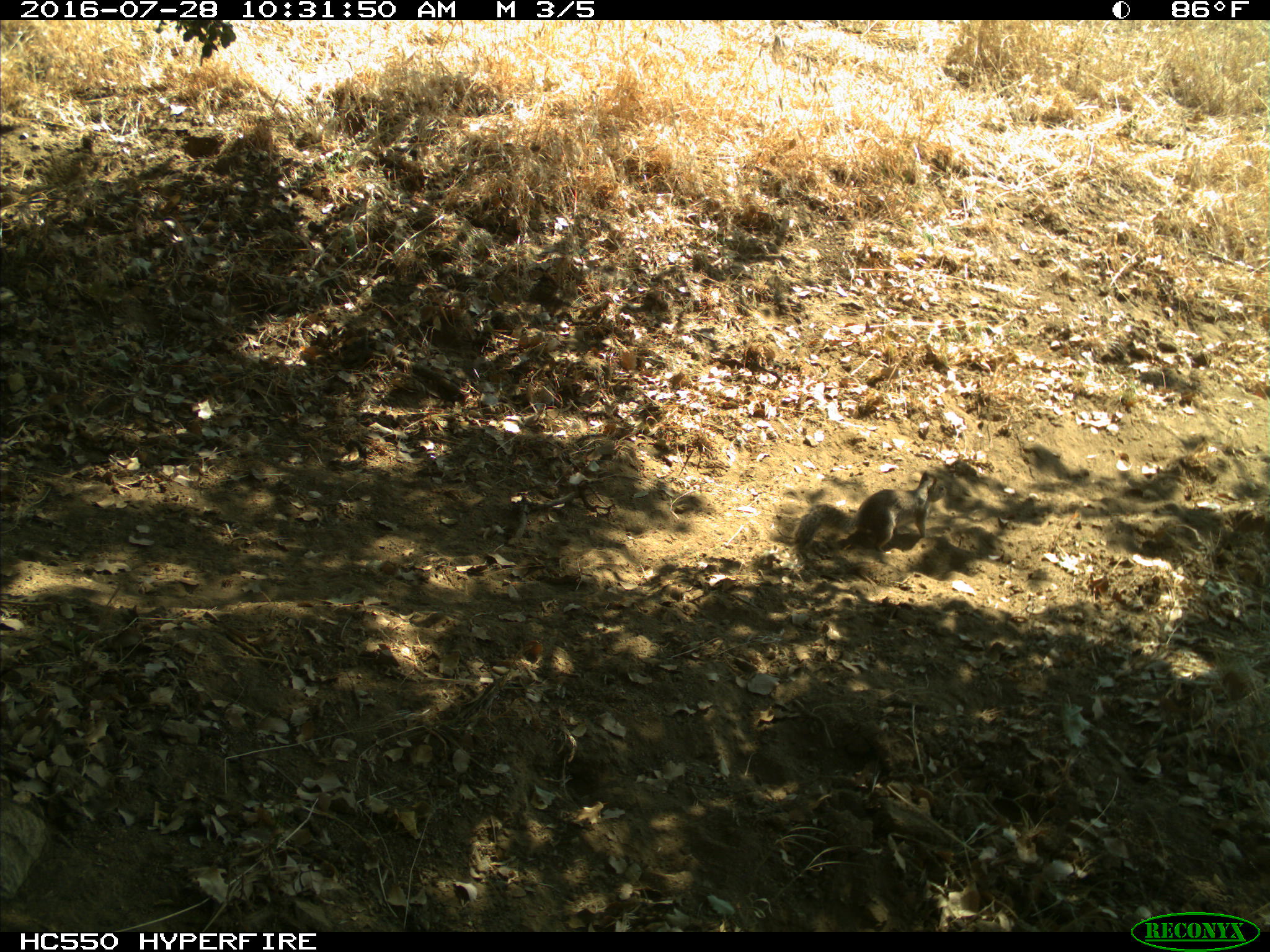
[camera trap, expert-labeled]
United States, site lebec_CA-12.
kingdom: Animalia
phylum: Chordata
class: Mammalia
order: Rodentia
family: Sciuridae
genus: Otospermophilus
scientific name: Otospermophilus beecheyi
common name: california ground squirrel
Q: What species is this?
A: Otospermophilus beecheyi (california ground squirrel).